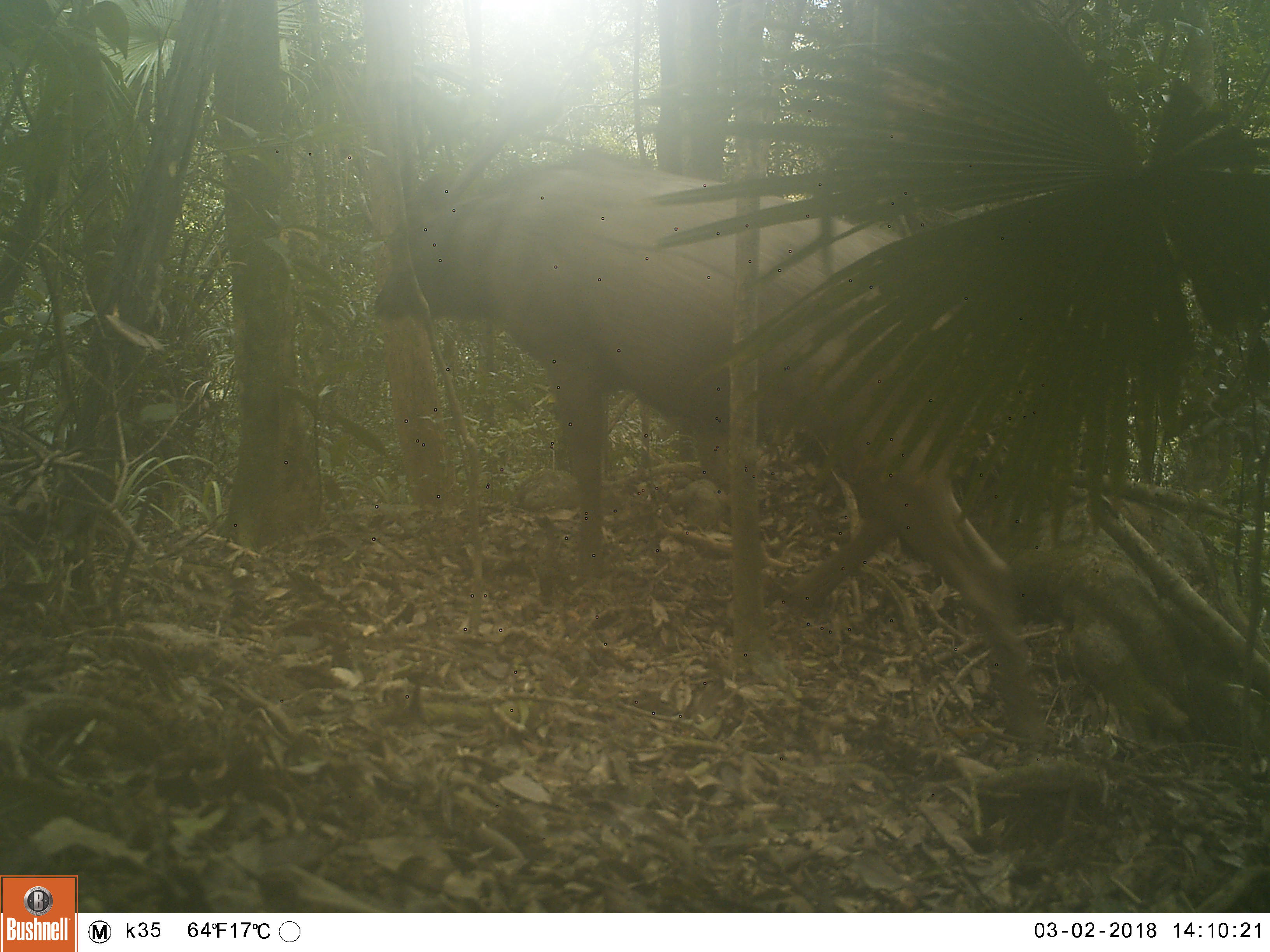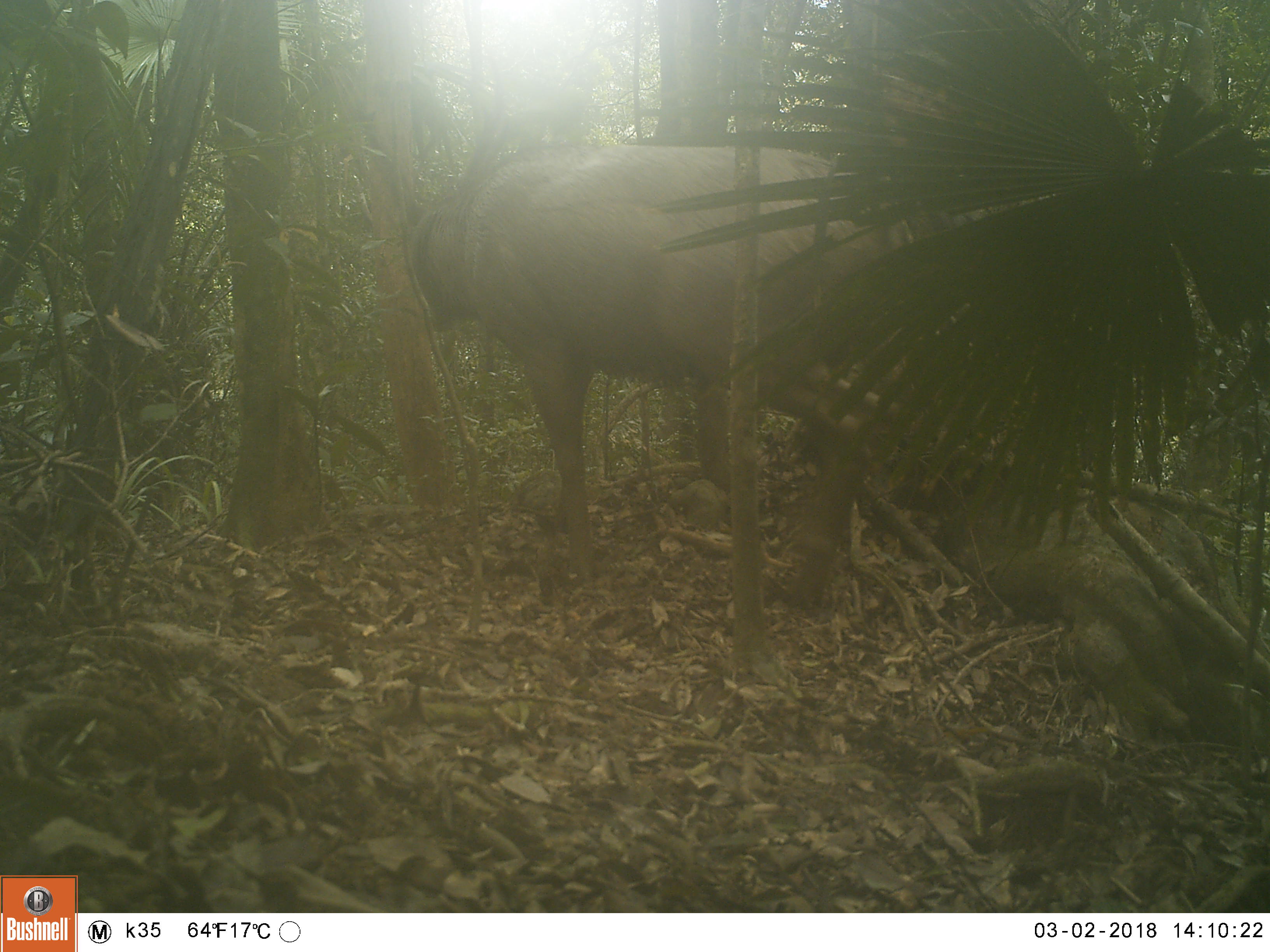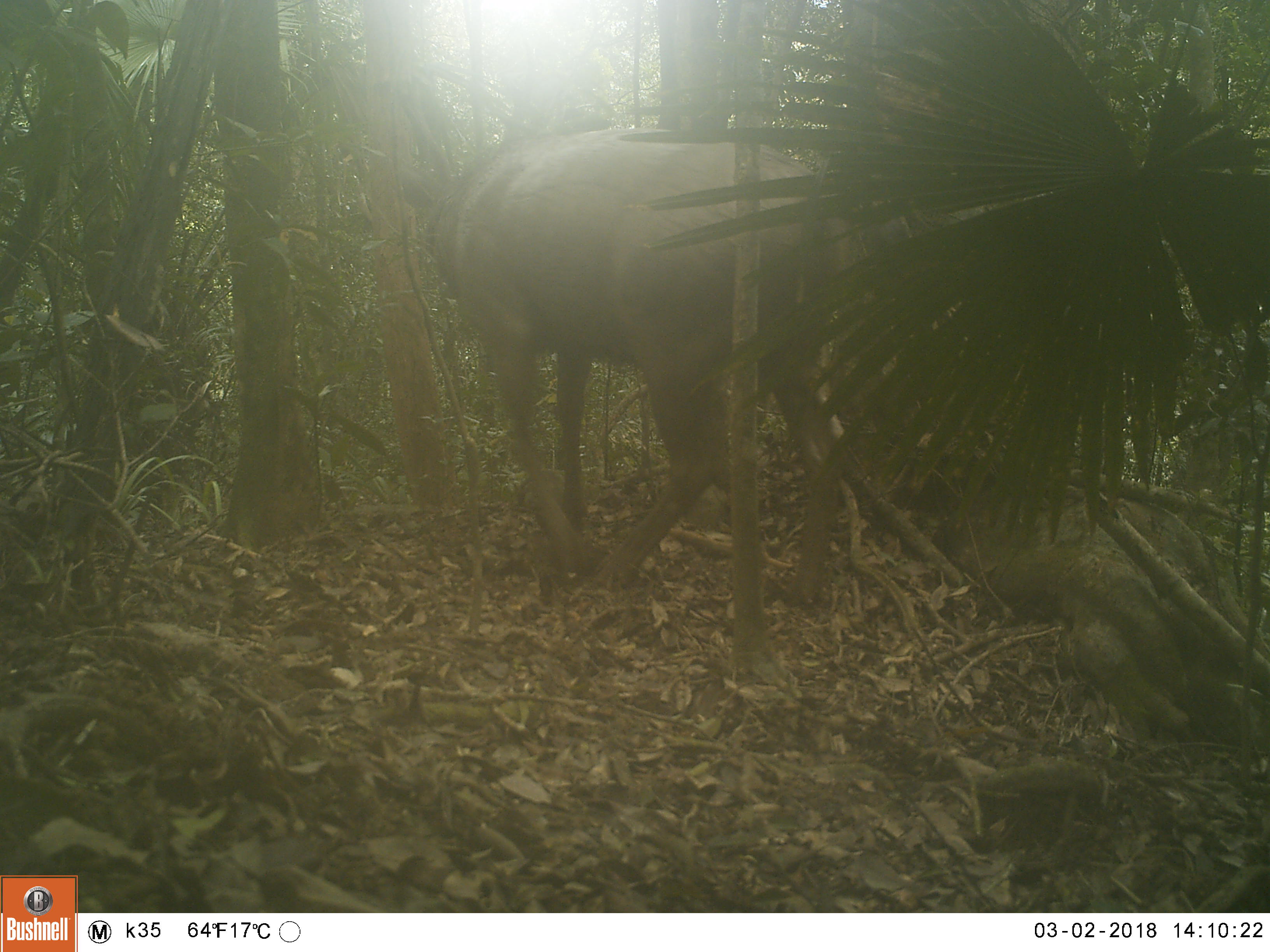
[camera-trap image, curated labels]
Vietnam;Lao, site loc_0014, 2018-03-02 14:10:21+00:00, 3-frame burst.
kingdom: Animalia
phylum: Chordata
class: Mammalia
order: Artiodactyla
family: Cervidae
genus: Rusa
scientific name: Rusa unicolor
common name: sambar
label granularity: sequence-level